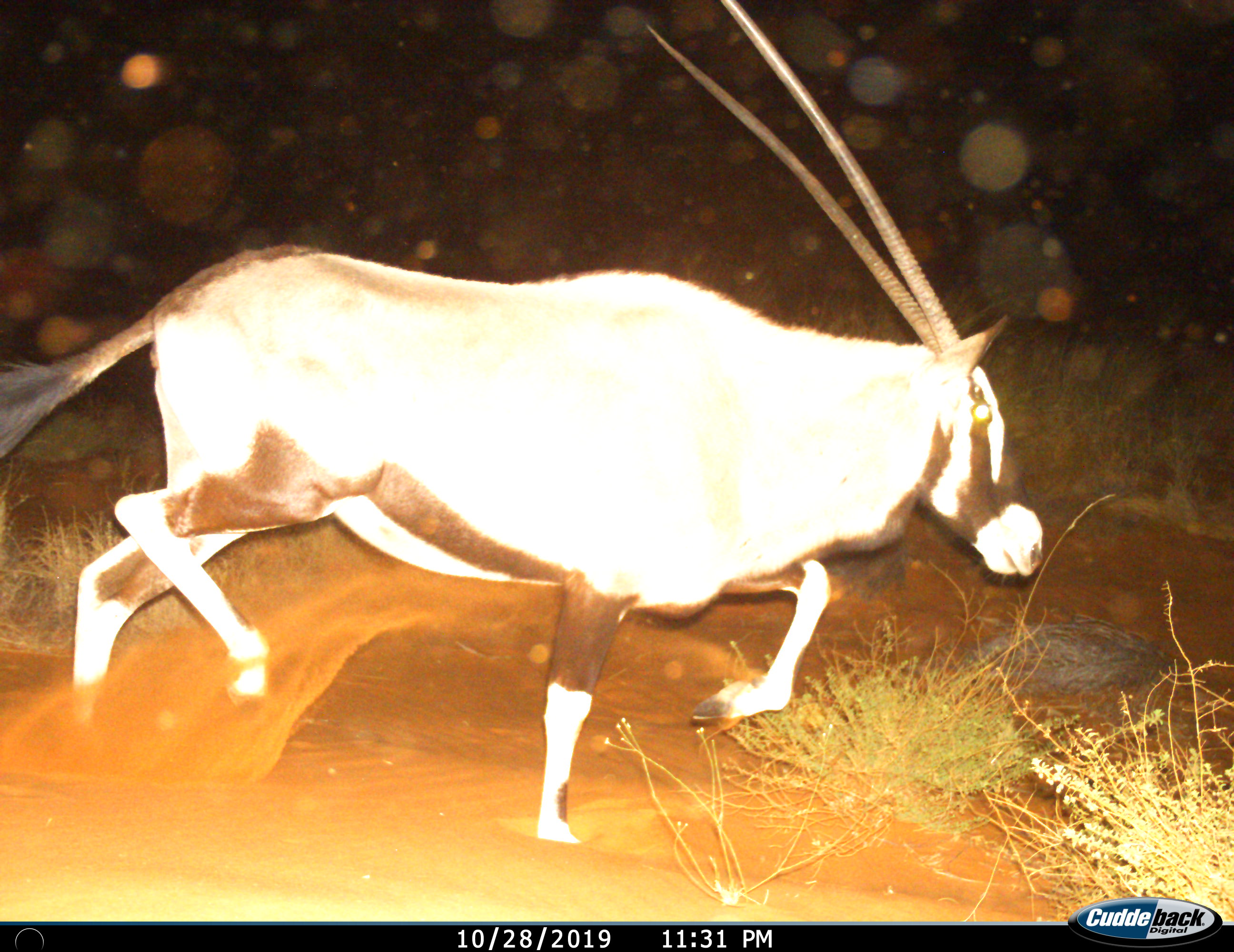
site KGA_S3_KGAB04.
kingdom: Animalia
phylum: Chordata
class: Mammalia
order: Artiodactyla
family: Bovidae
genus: Oryx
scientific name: Oryx gazella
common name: gemsbok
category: oryx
Oryx (gemsbok) (Oryx gazella), count 1. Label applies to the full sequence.